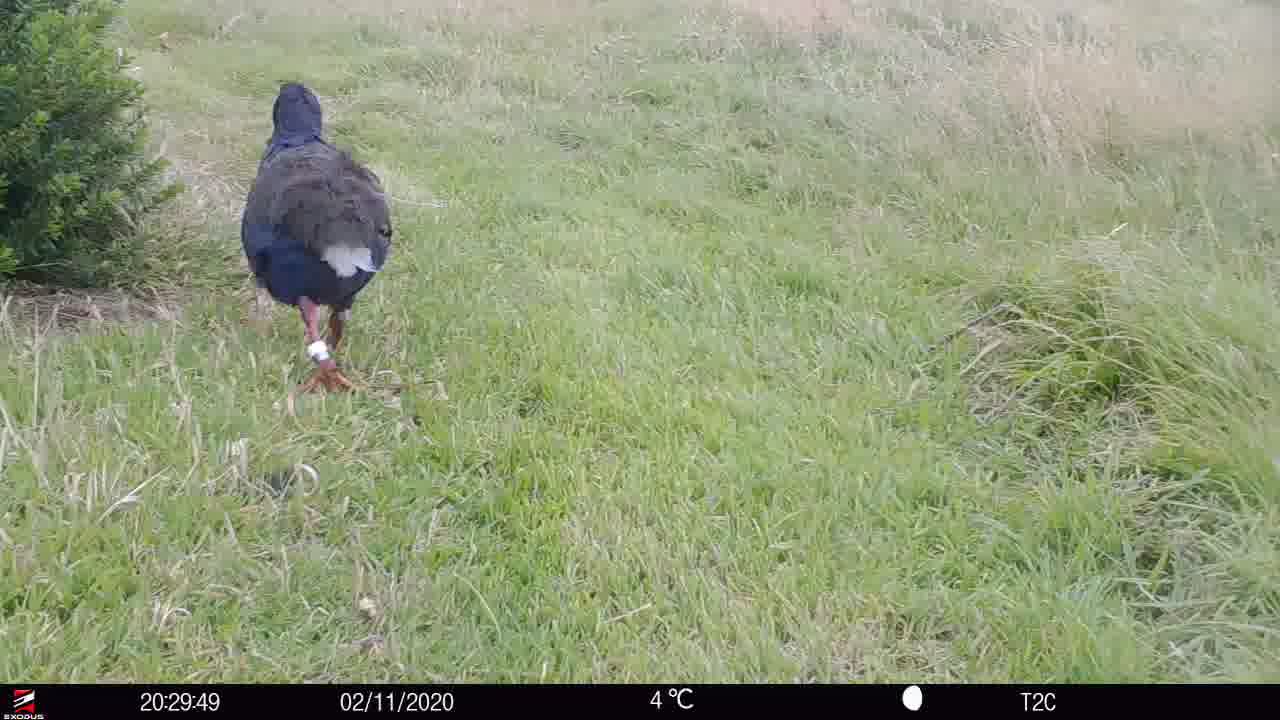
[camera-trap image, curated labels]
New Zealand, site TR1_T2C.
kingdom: Animalia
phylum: Chordata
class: Aves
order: Gruiformes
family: Rallidae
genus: Porphyrio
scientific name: Porphyrio mantelli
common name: takahe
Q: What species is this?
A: Takahe (Porphyrio mantelli).